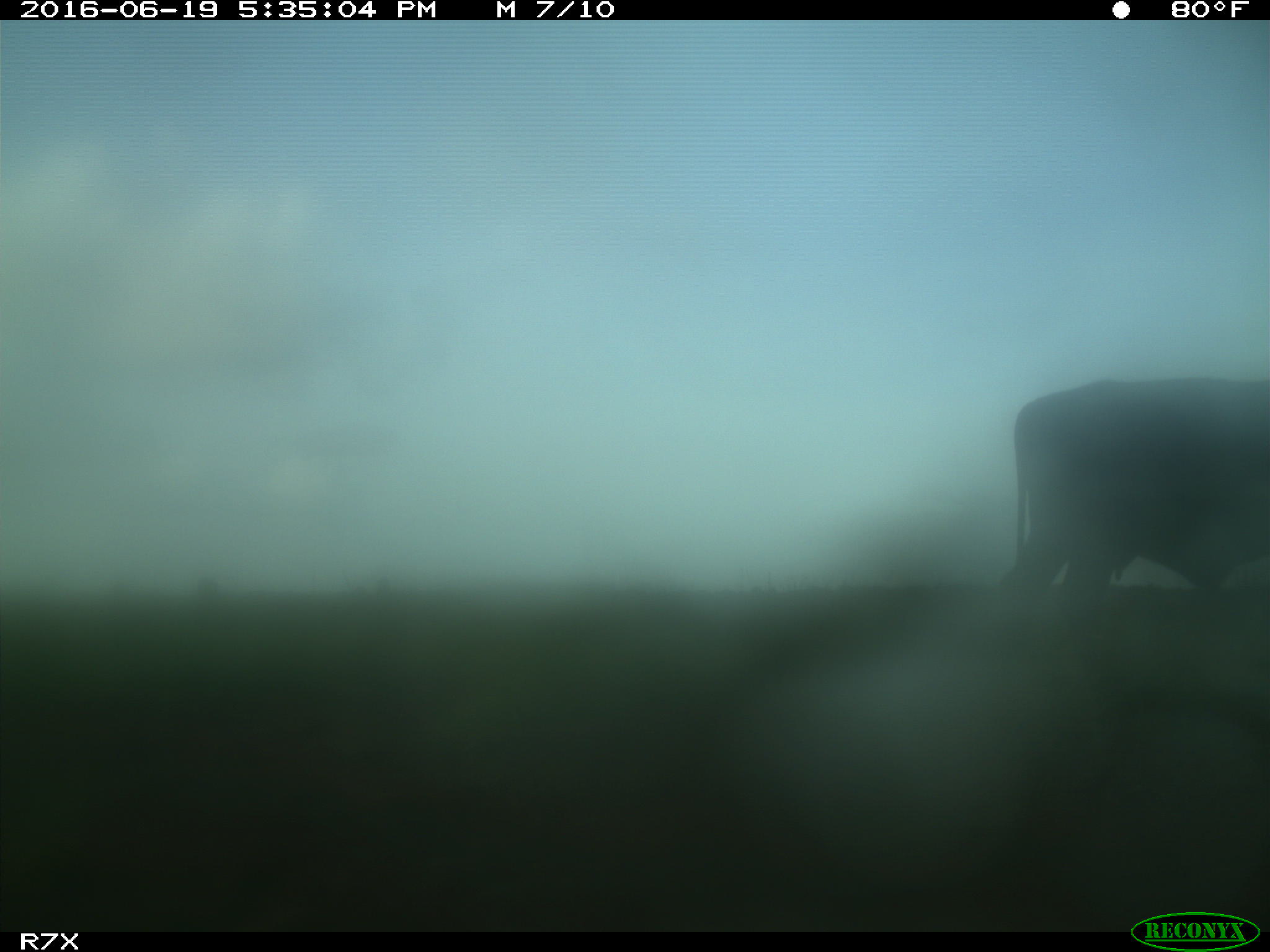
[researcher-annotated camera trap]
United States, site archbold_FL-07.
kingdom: Animalia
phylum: Chordata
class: Mammalia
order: Artiodactyla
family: Bovidae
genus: Bos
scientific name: Bos taurus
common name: domestic cow